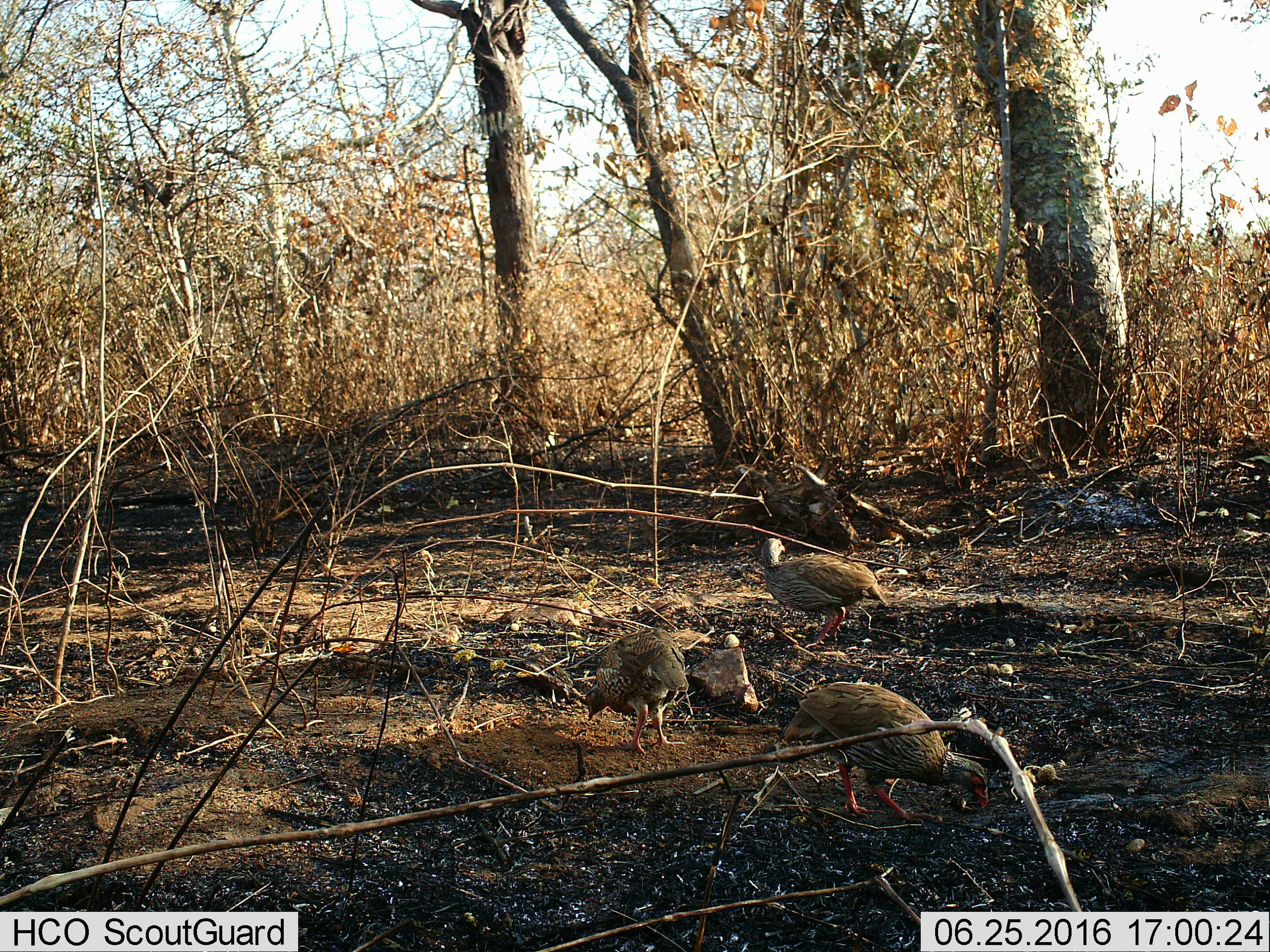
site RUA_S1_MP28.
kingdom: Animalia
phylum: Chordata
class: Aves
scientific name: Aves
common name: bird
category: birdother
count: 3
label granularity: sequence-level